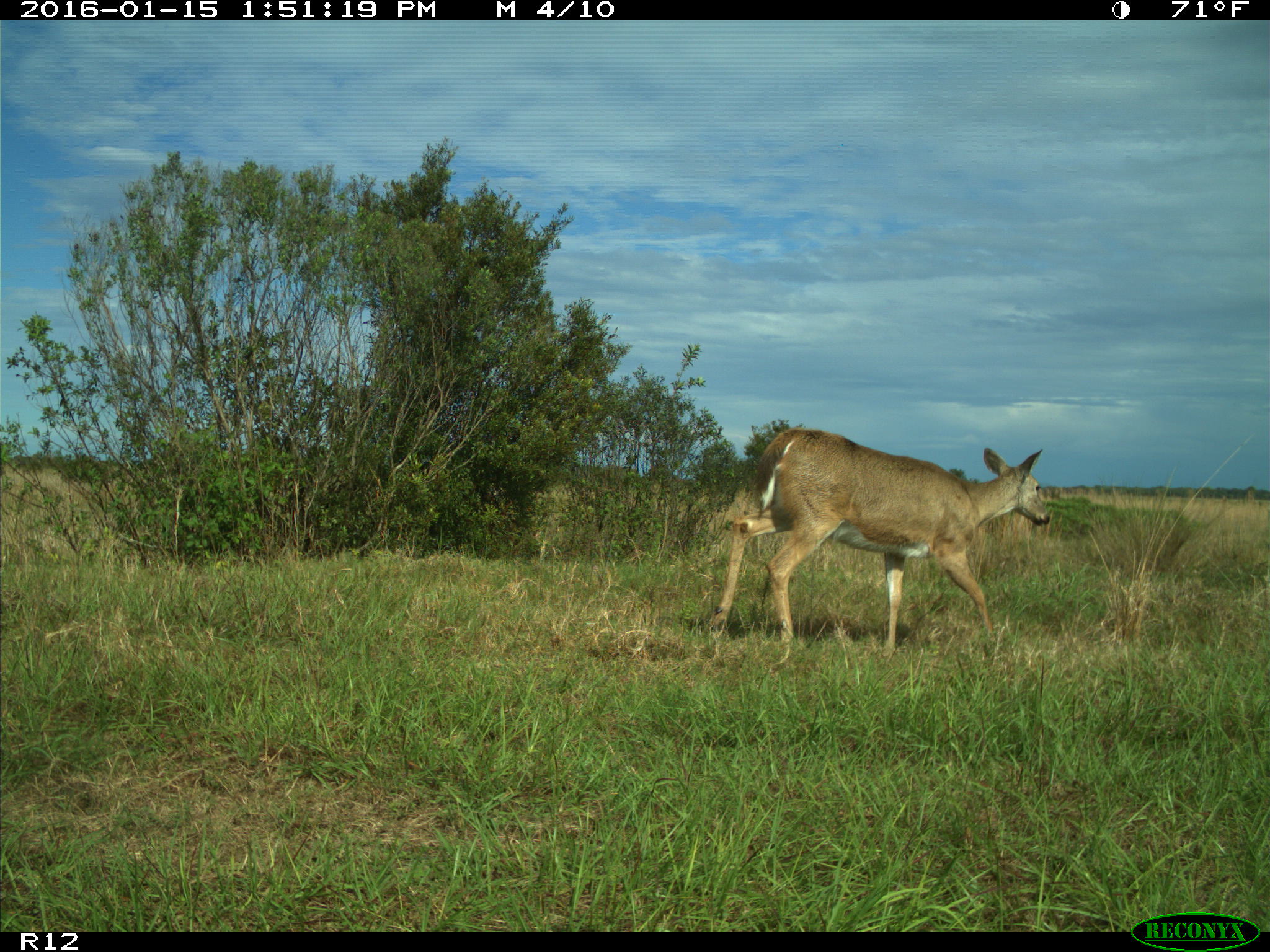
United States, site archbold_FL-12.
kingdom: Animalia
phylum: Chordata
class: Mammalia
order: Artiodactyla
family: Cervidae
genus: Odocoileus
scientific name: Odocoileus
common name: deer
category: unidentified deer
Unidentified deer (deer) (Odocoileus).